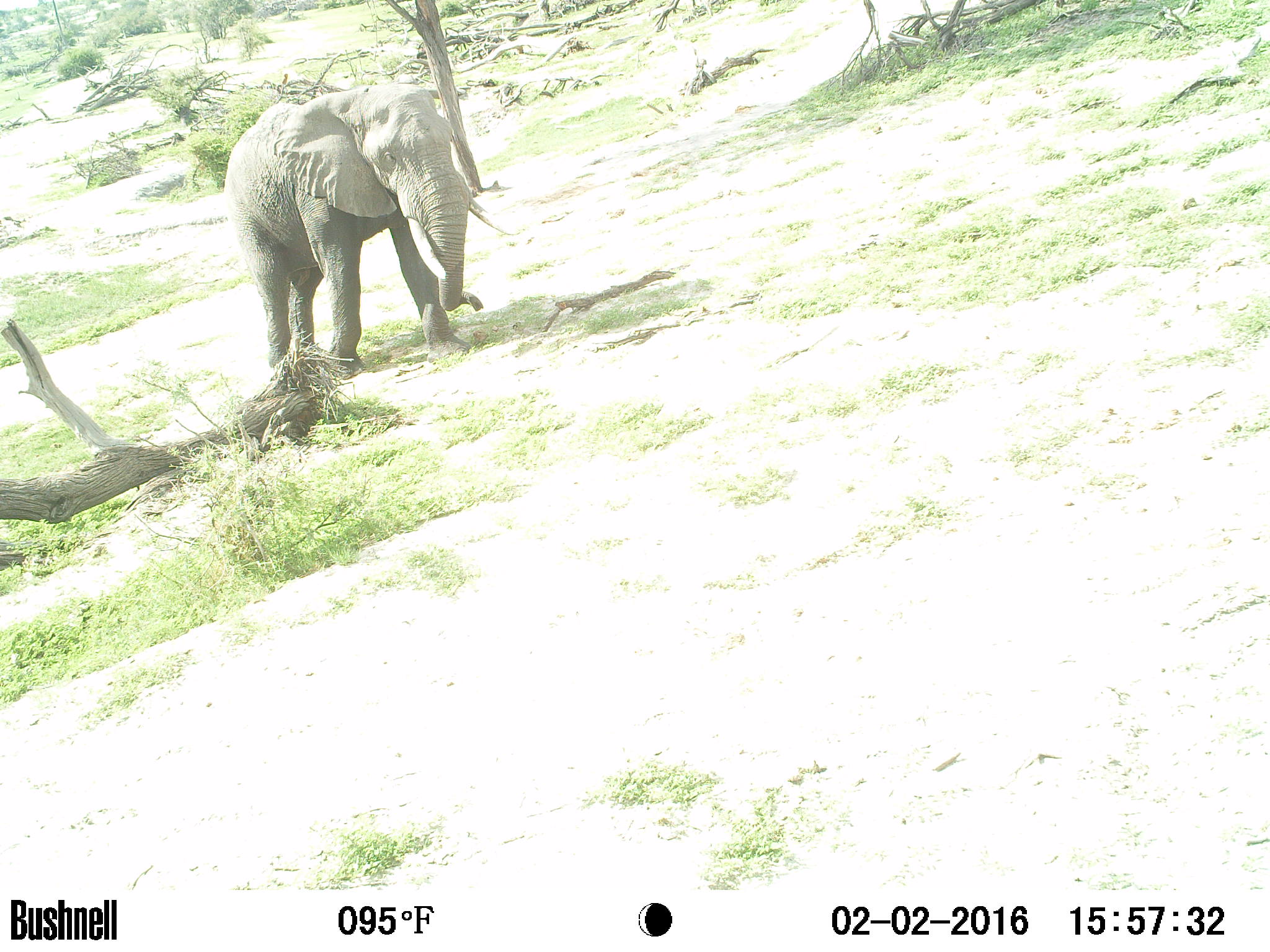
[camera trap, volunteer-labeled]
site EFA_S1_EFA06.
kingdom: Animalia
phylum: Chordata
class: Mammalia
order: Proboscidea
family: Elephantidae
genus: Loxodonta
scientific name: Loxodonta africana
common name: african bush elephant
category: elephant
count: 1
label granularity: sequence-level